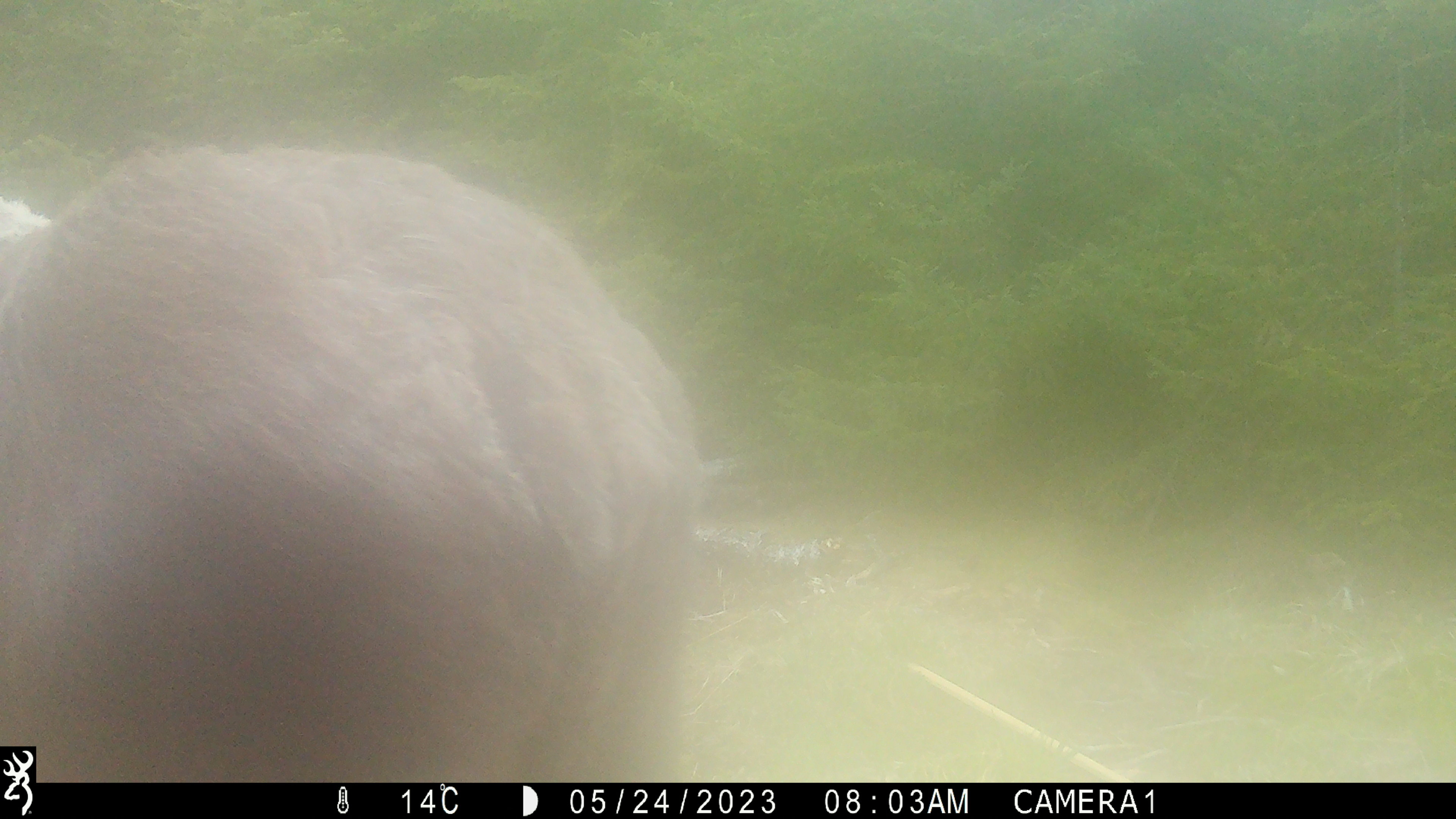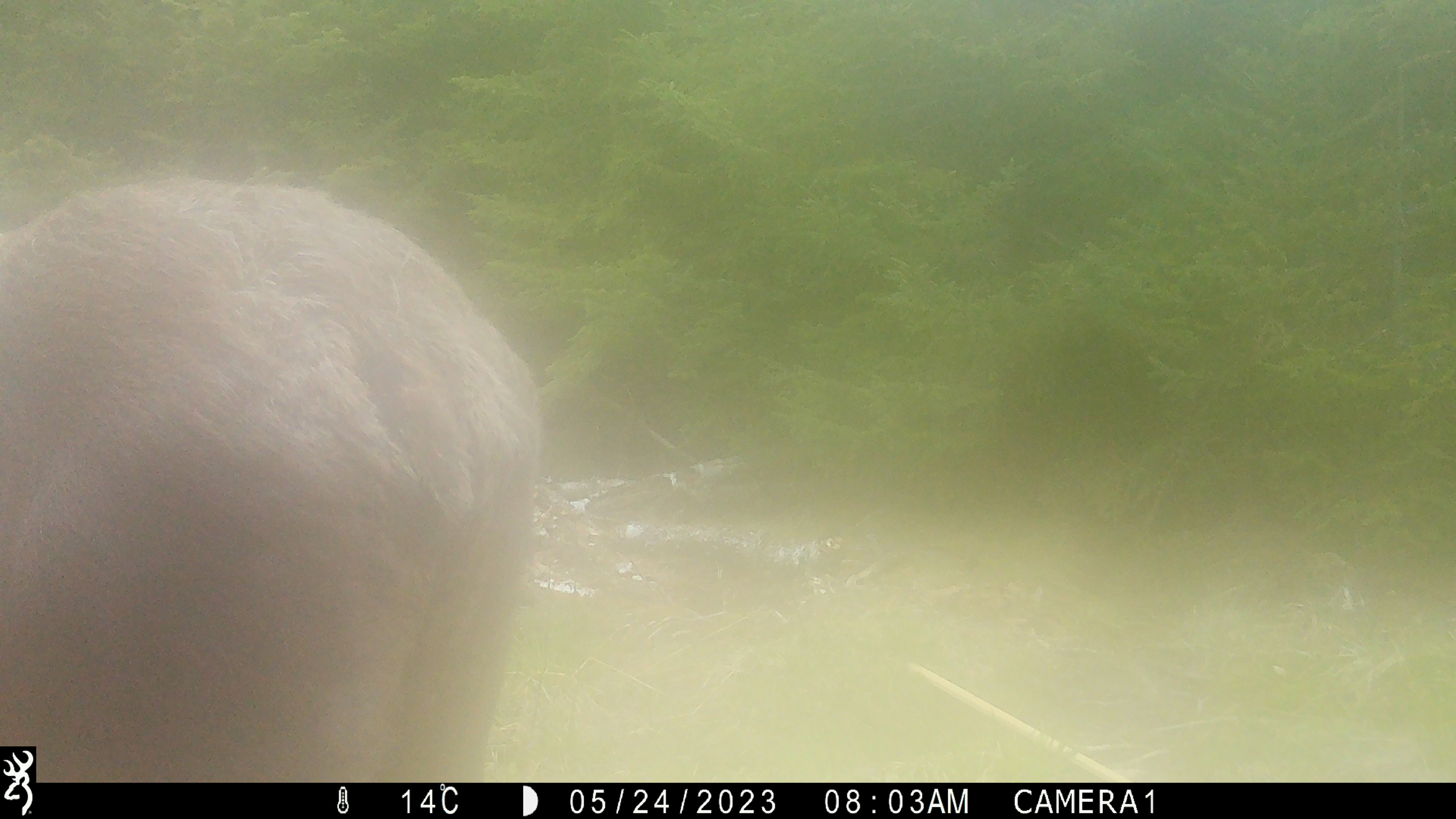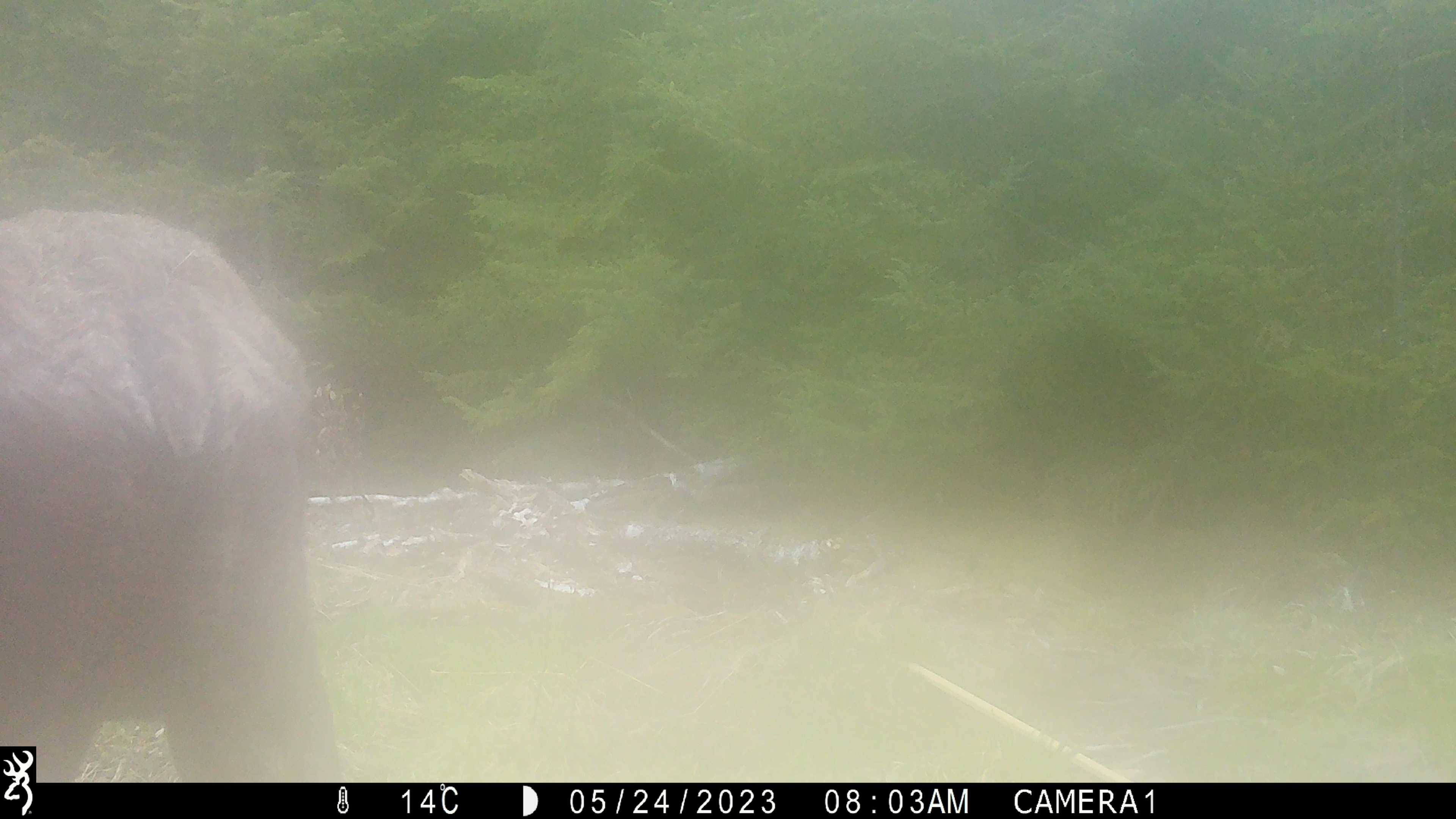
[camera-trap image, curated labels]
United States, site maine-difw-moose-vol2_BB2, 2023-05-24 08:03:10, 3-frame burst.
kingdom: Animalia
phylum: Chordata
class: Mammalia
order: Artiodactyla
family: Cervidae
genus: Alces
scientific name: Alces alces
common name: moose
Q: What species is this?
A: Moose (Alces alces).